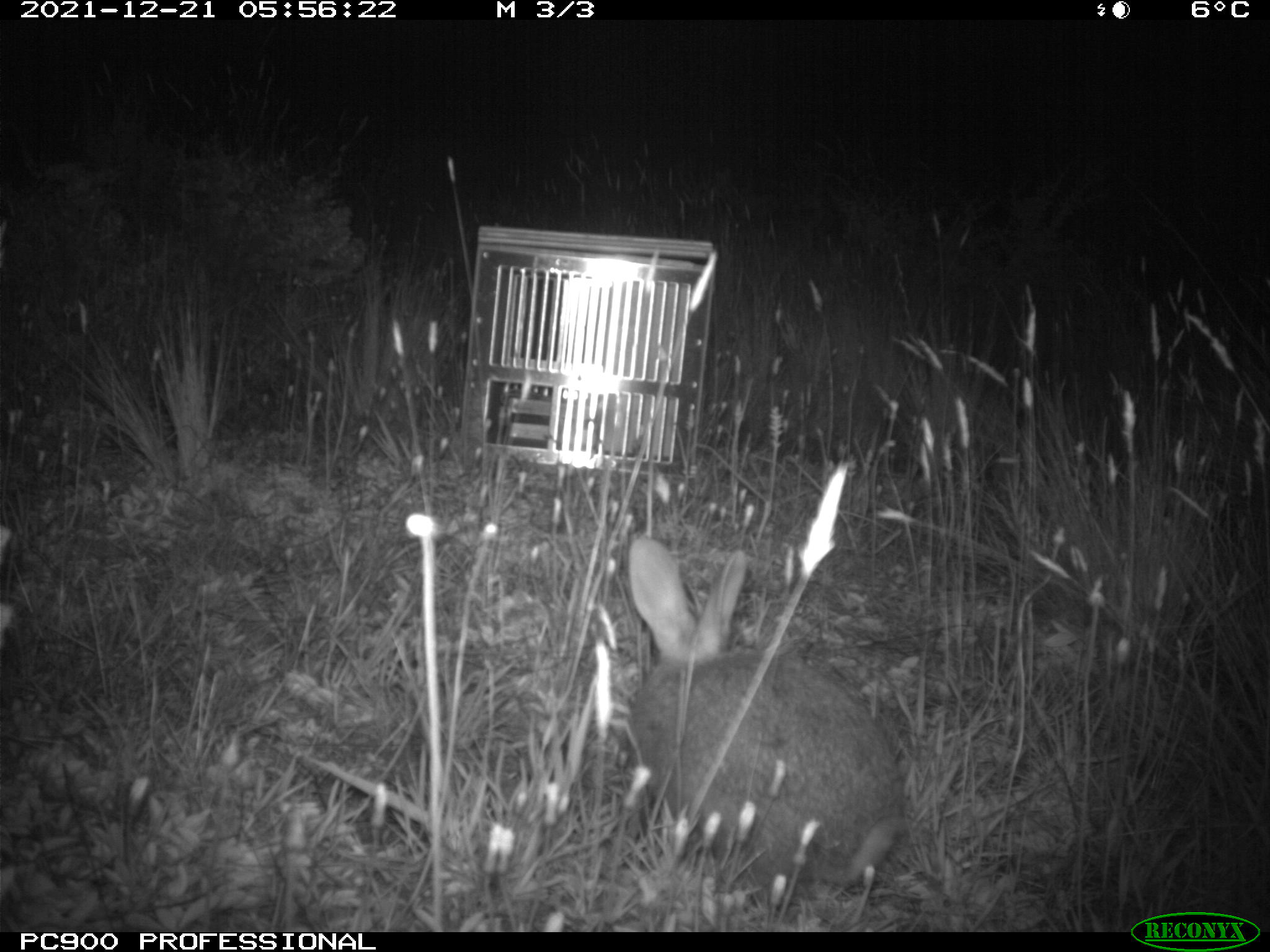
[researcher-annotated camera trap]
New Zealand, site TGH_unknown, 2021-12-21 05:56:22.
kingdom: Animalia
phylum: Chordata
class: Mammalia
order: Lagomorpha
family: Leporidae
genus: Oryctolagus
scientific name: Oryctolagus cuniculus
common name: european rabbit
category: rabbit